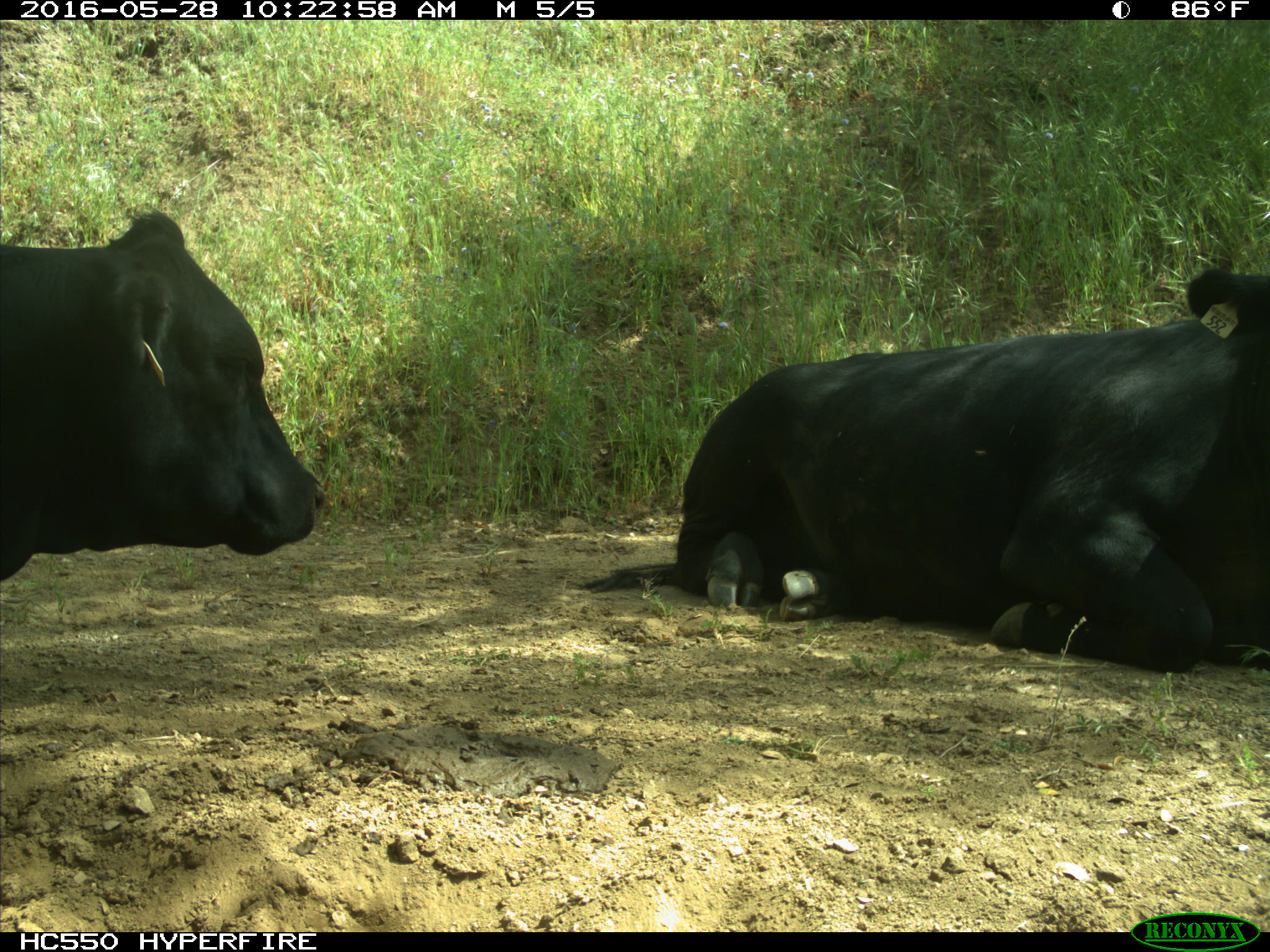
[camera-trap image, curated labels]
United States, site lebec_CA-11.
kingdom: Animalia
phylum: Chordata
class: Mammalia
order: Artiodactyla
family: Bovidae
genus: Bos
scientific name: Bos taurus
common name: domestic cow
Bos taurus (domestic cow).